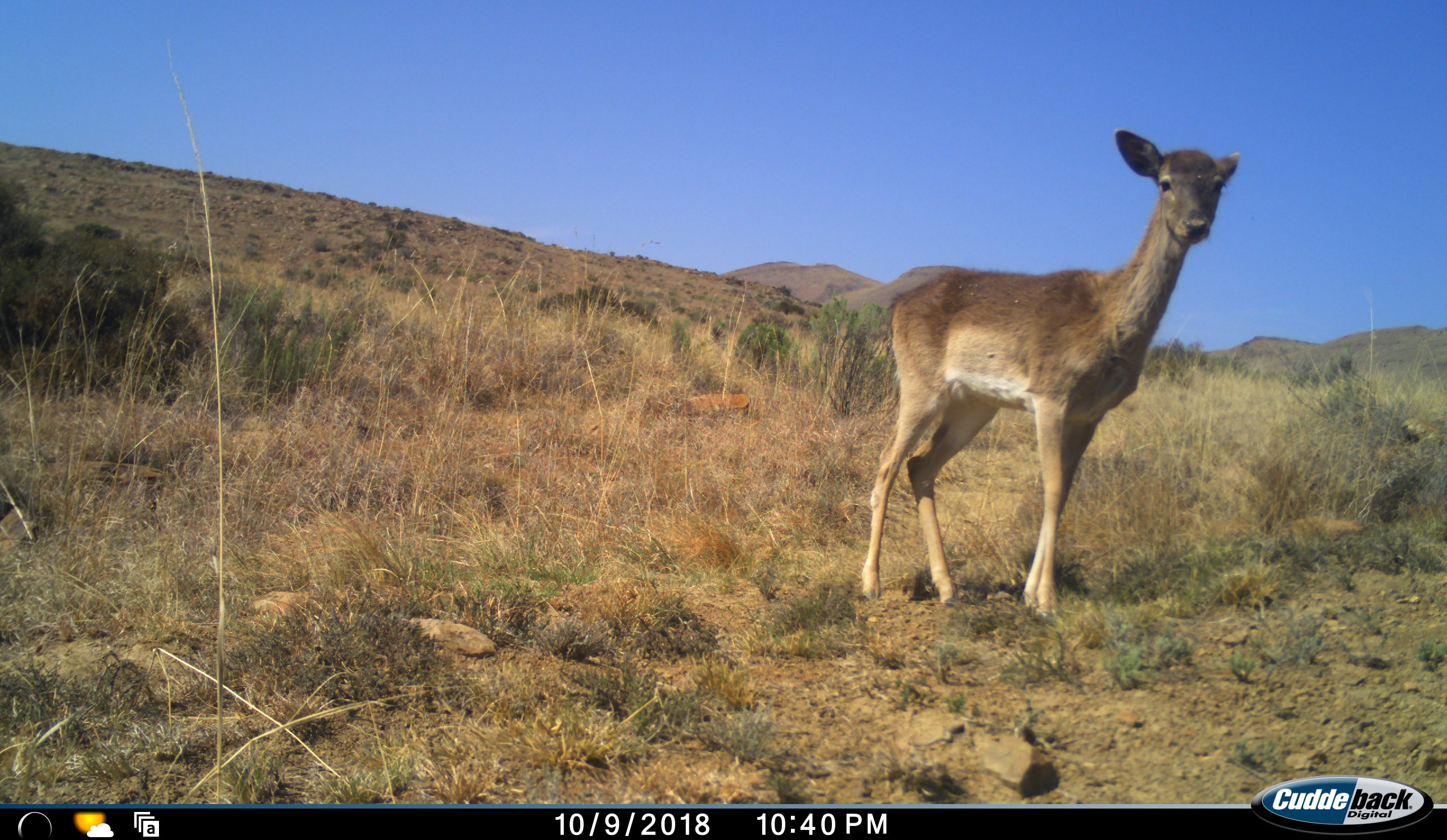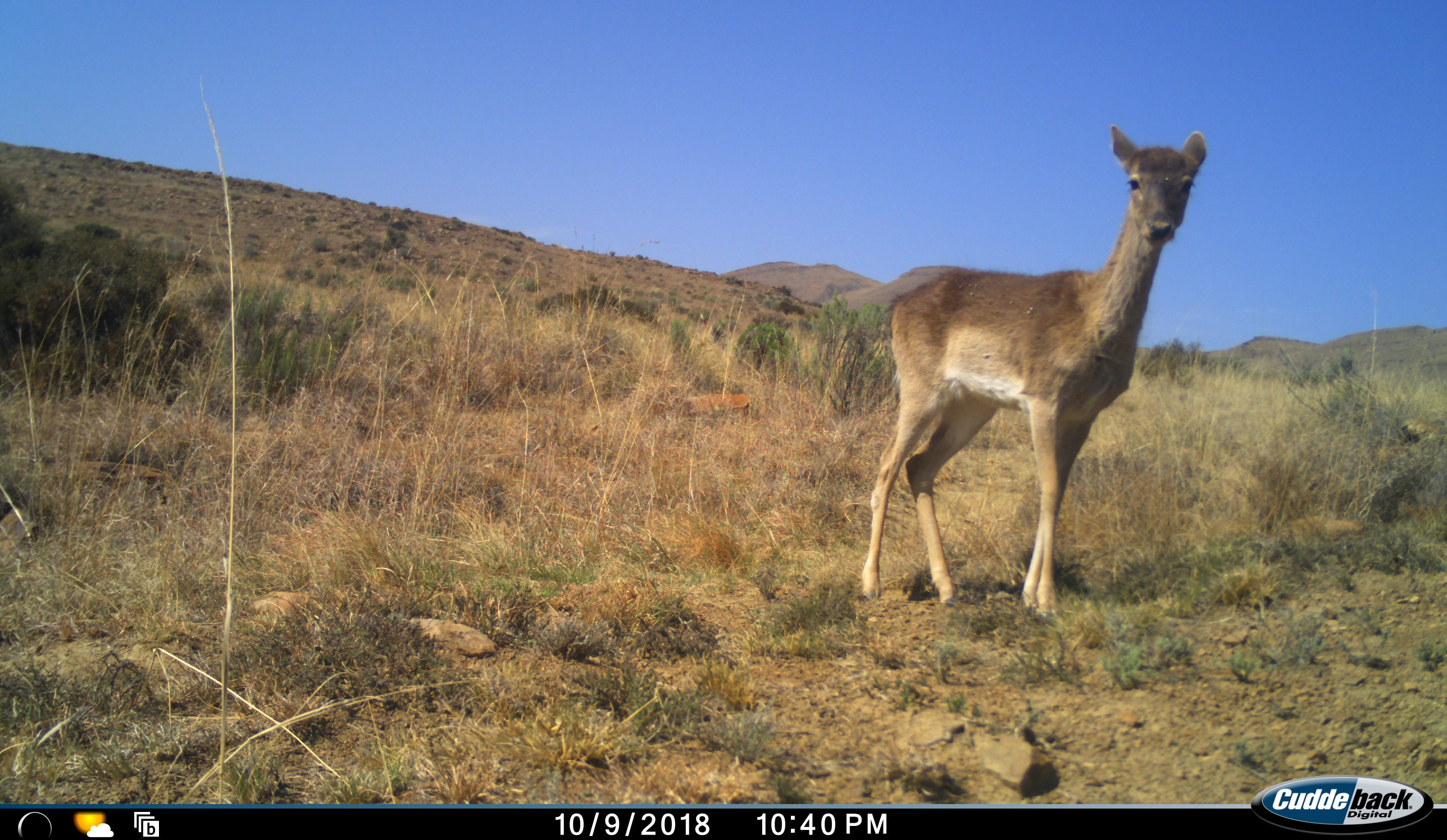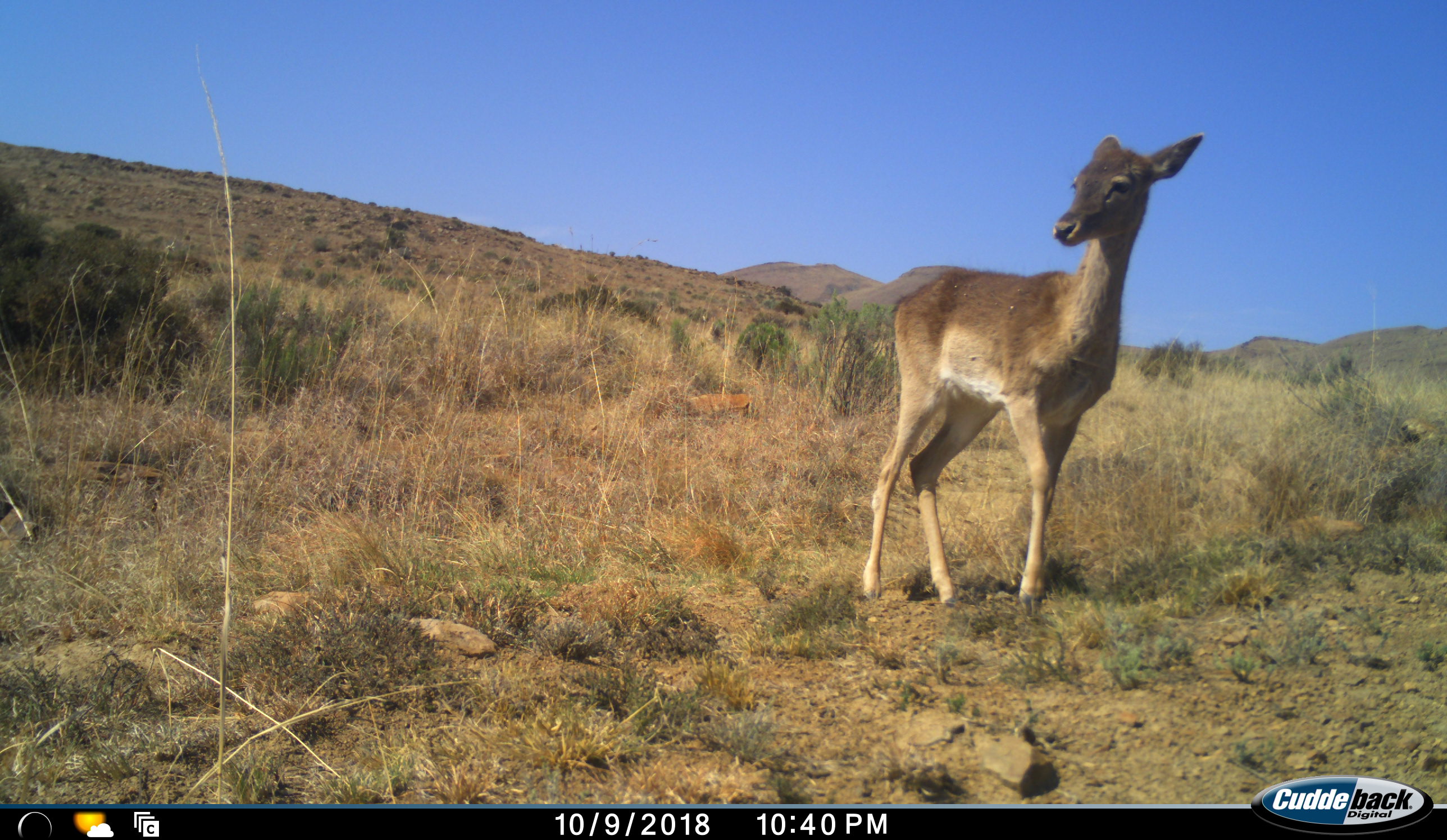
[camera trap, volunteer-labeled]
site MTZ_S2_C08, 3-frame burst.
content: unidentified animal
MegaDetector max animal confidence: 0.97